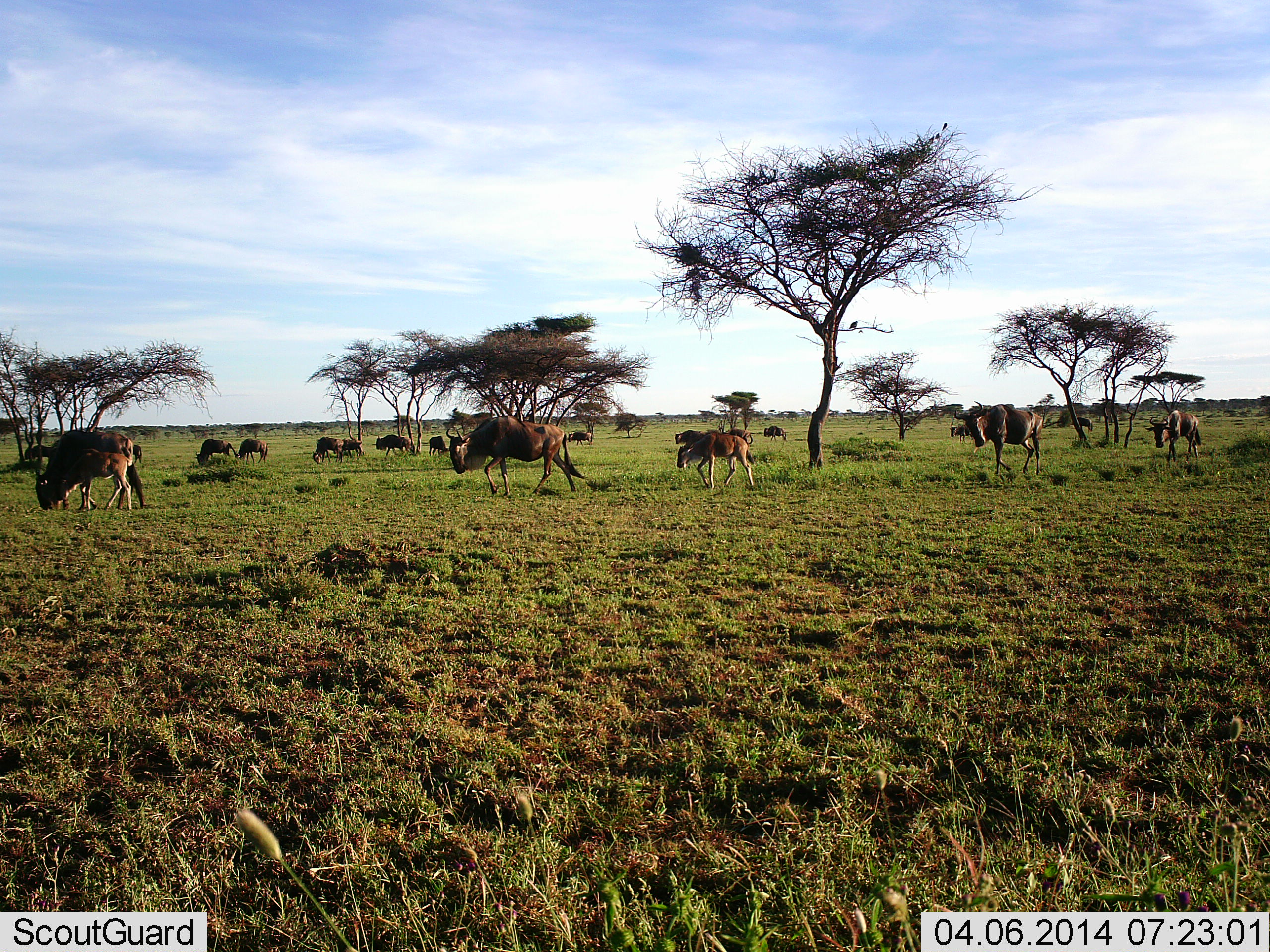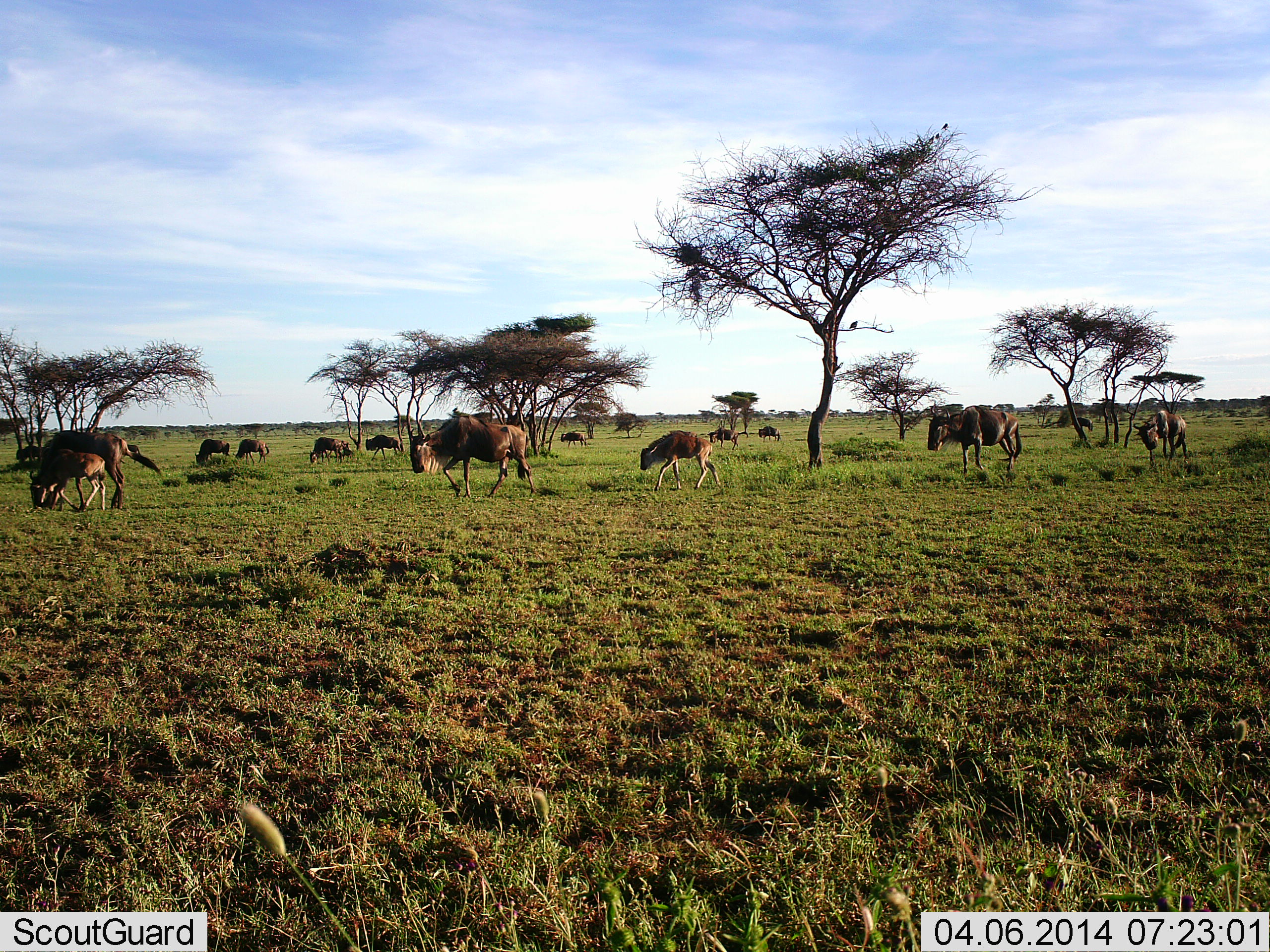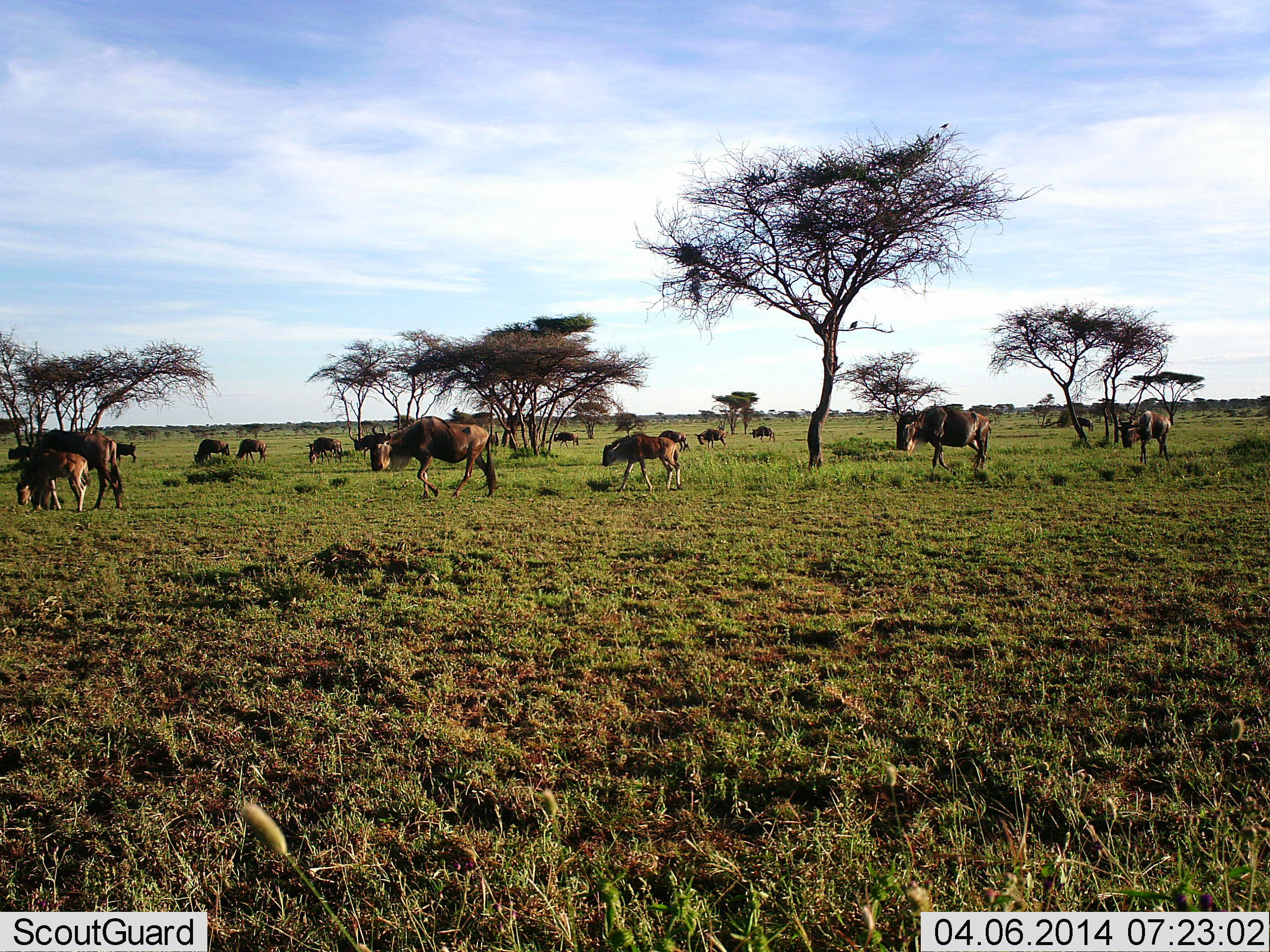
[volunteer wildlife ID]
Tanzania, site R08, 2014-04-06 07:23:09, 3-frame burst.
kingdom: Animalia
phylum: Chordata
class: Mammalia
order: Artiodactyla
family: Bovidae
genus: Connochaetes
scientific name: Connochaetes taurinus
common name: blue wildebeest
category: wildebeest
Wildebeest (blue wildebeest) (Connochaetes taurinus), count 11-50. Behavior (volunteer vote fractions): standing 20%, resting 0%, moving 100%, interacting 20%. Young present (vote fraction): 60%. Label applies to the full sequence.